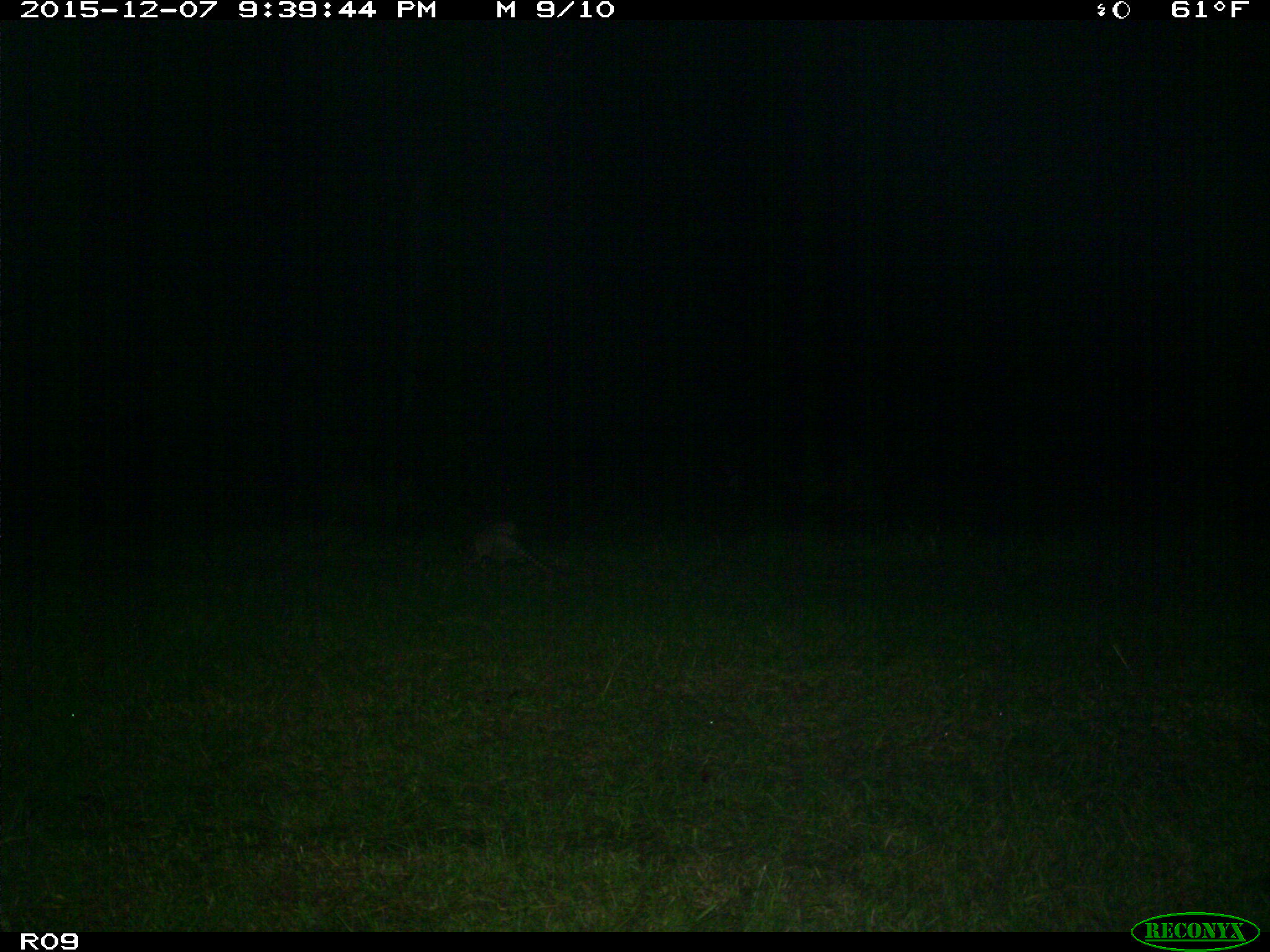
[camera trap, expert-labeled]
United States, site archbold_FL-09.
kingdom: Animalia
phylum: Chordata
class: Mammalia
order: Cingulata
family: Dasypodidae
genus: Dasypus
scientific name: Dasypus novemcinctus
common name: nine-banded armadillo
Dasypus novemcinctus (nine-banded armadillo).